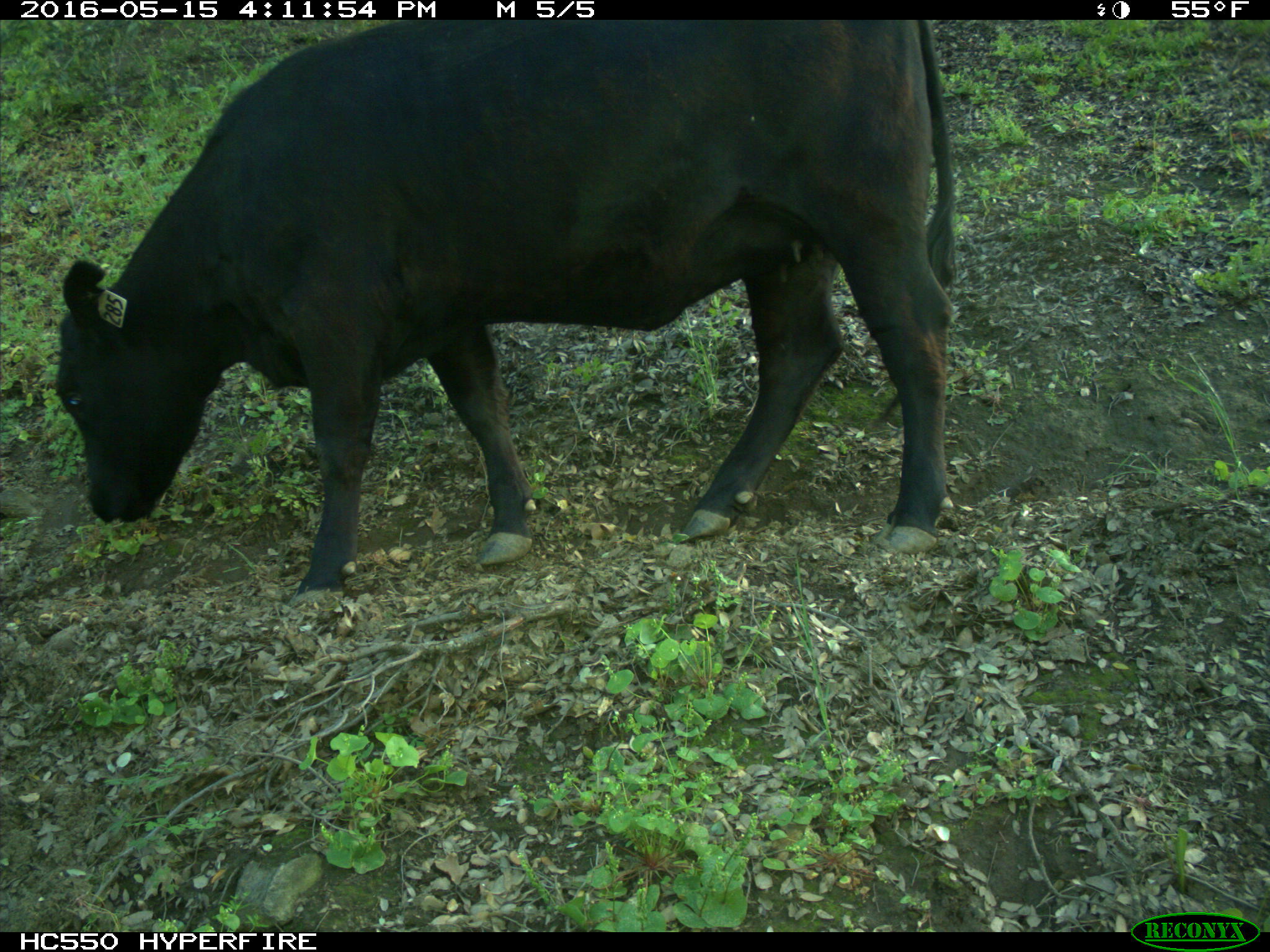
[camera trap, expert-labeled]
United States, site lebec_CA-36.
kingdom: Animalia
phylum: Chordata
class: Mammalia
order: Artiodactyla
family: Bovidae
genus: Bos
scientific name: Bos taurus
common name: domestic cow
Bos taurus (domestic cow).